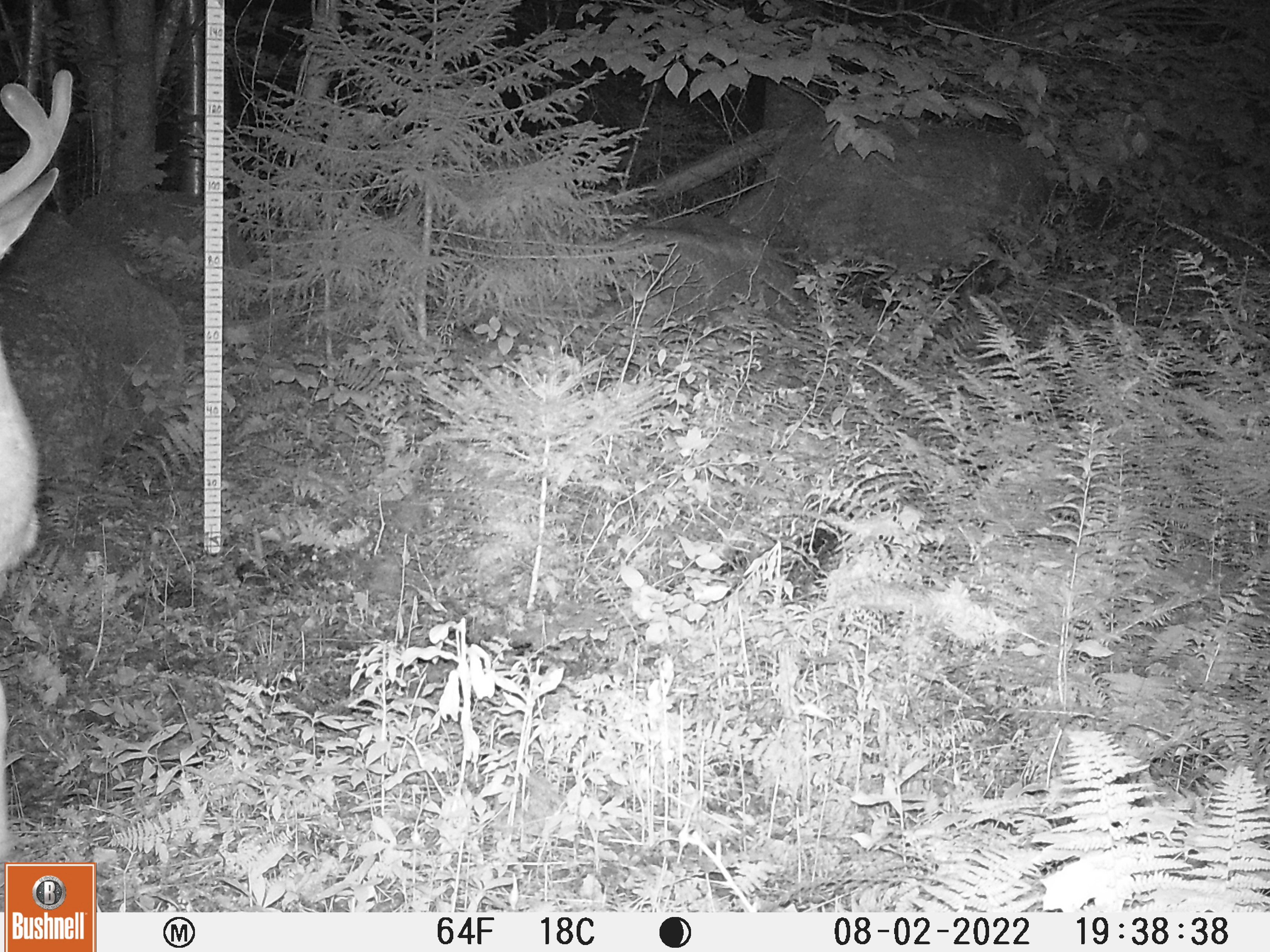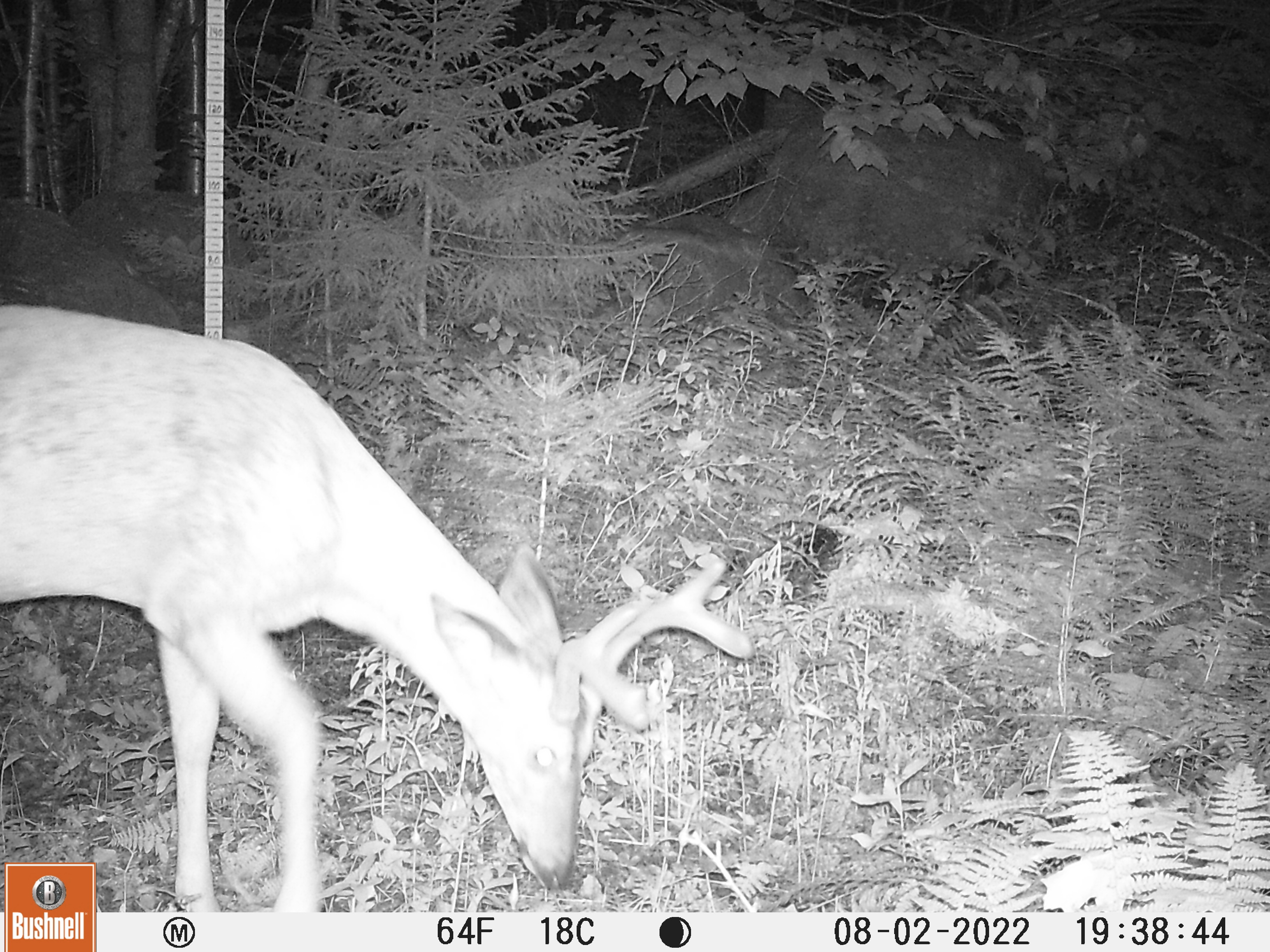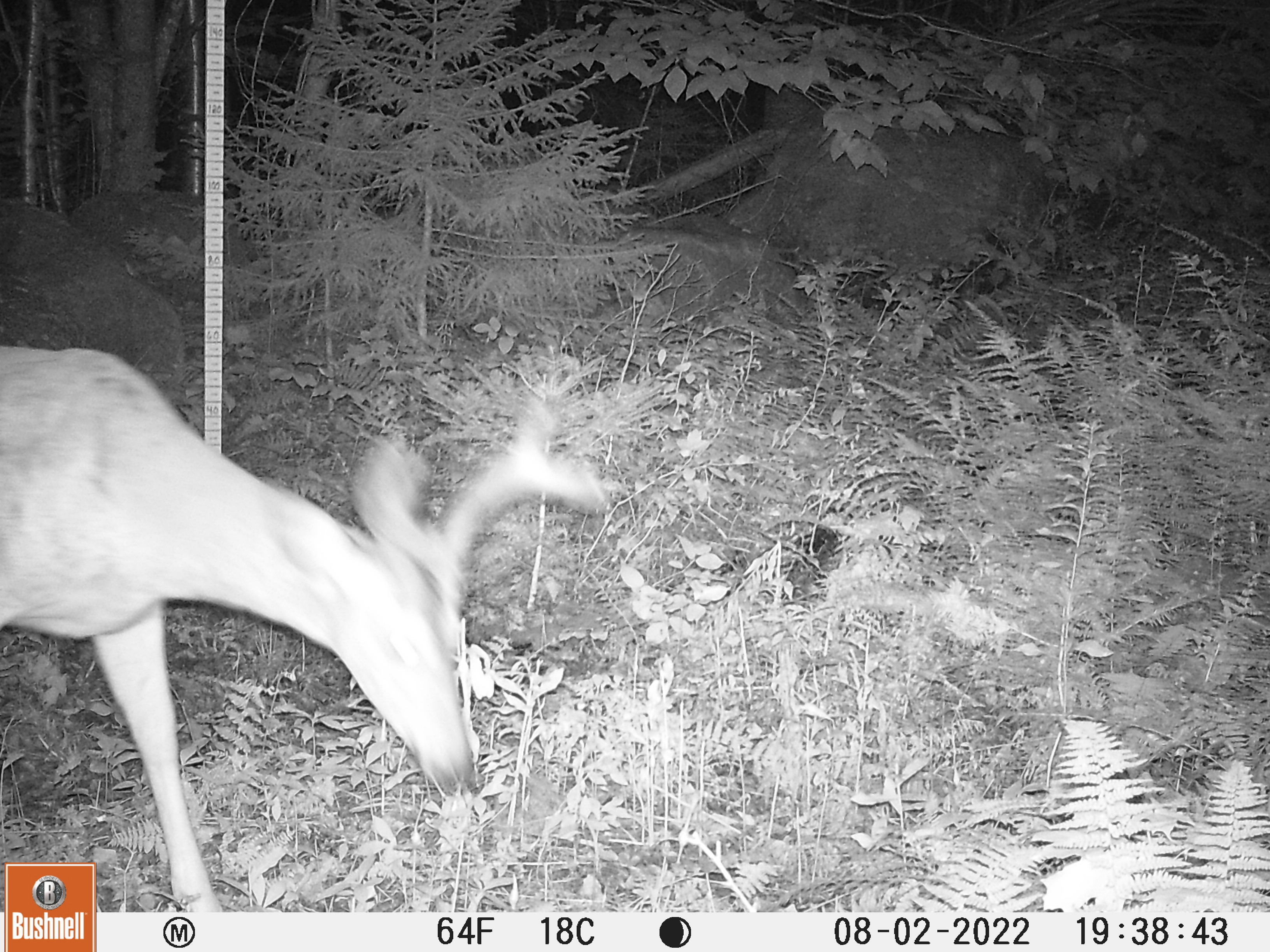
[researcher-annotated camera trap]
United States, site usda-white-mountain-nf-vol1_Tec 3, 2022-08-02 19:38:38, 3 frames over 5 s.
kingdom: Animalia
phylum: Chordata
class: Mammalia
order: Artiodactyla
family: Cervidae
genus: Odocoileus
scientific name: Odocoileus virginianus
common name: white-tailed deer